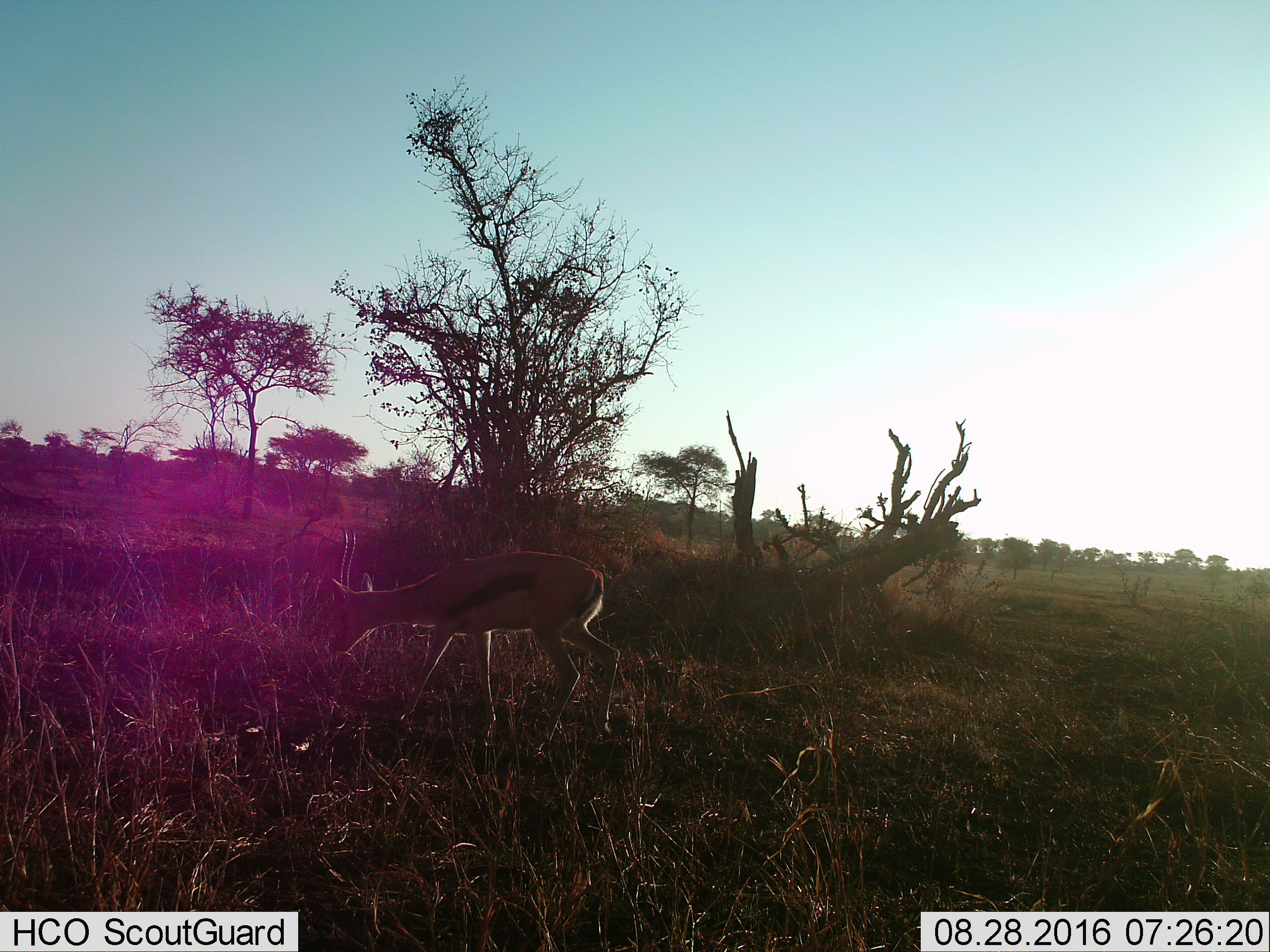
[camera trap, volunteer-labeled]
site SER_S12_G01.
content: unidentified animal